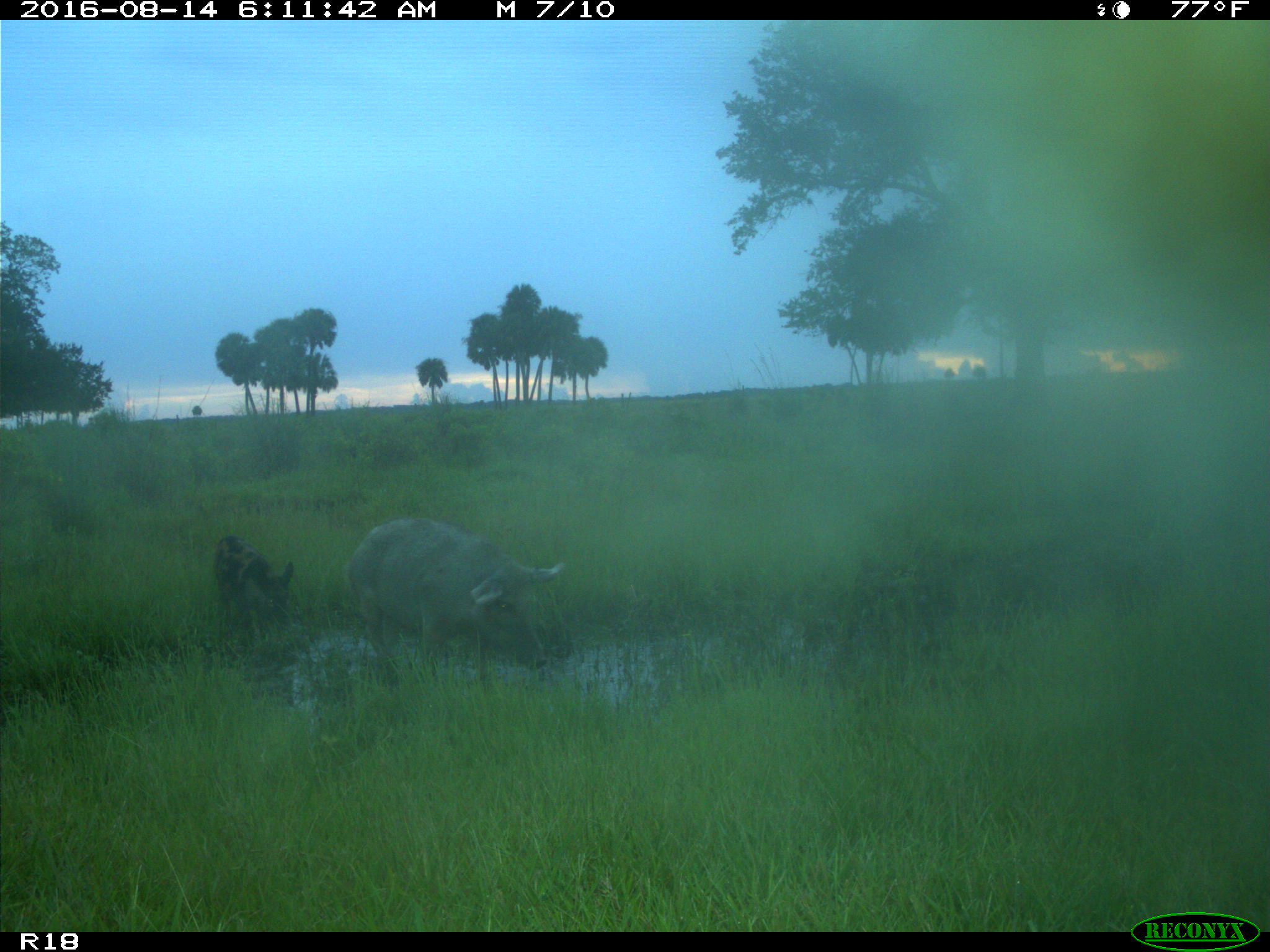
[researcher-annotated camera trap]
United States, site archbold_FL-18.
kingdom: Animalia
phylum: Chordata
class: Mammalia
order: Artiodactyla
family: Suidae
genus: Sus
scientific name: Sus scrofa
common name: wild boar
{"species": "Sus scrofa (wild boar)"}